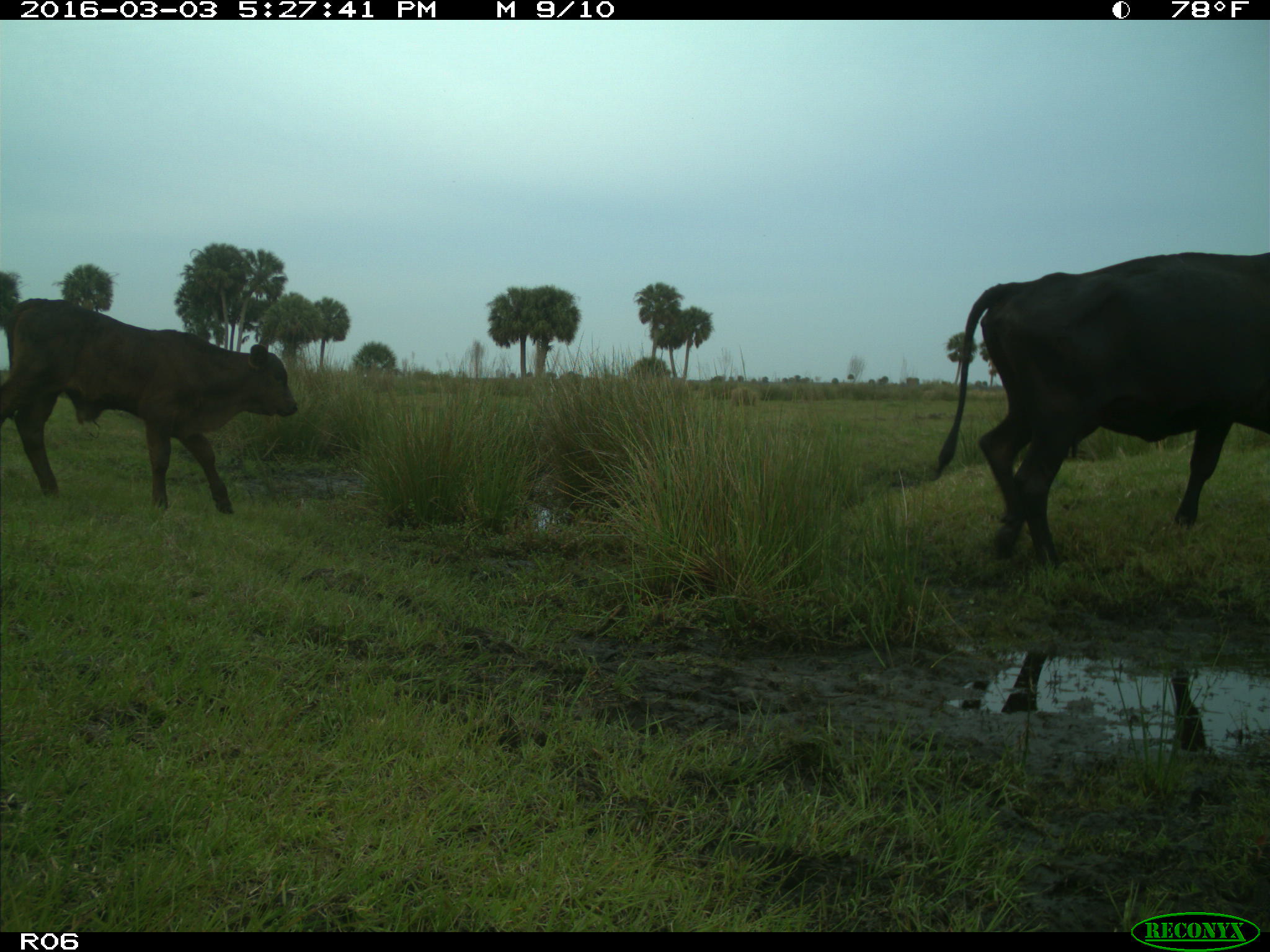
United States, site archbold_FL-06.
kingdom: Animalia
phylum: Chordata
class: Mammalia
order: Artiodactyla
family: Bovidae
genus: Bos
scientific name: Bos taurus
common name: domestic cow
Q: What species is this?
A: Bos taurus (domestic cow).